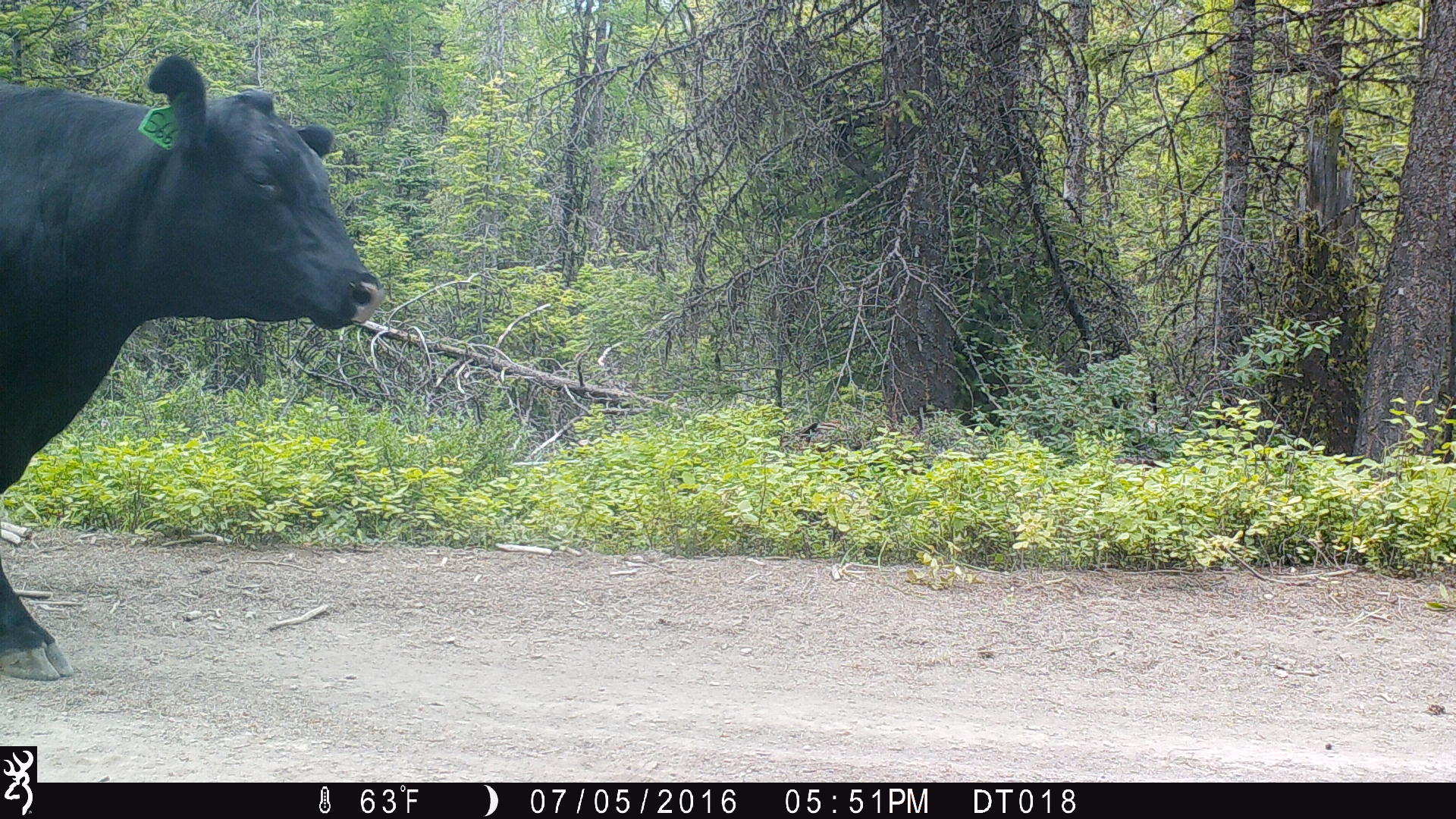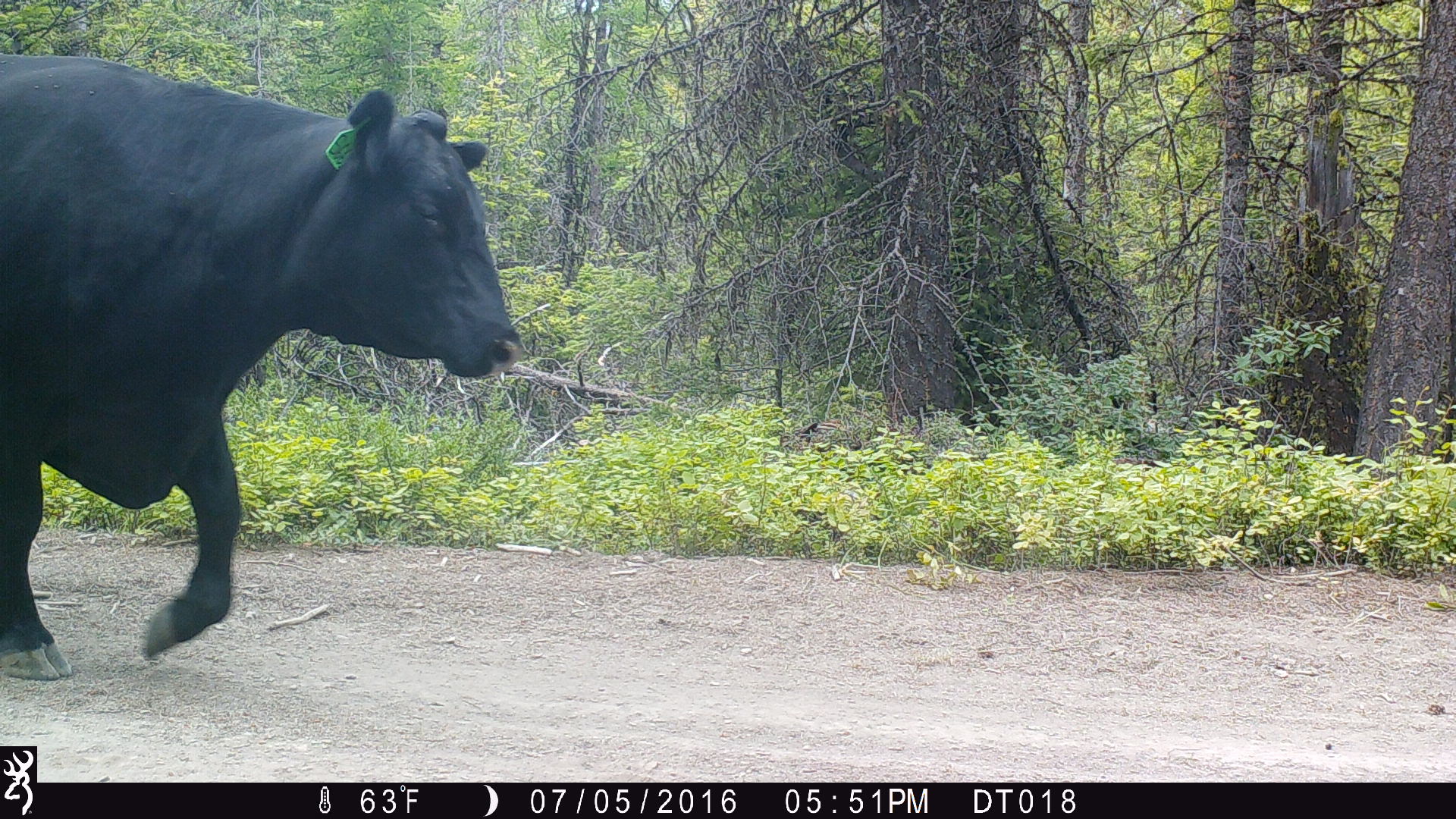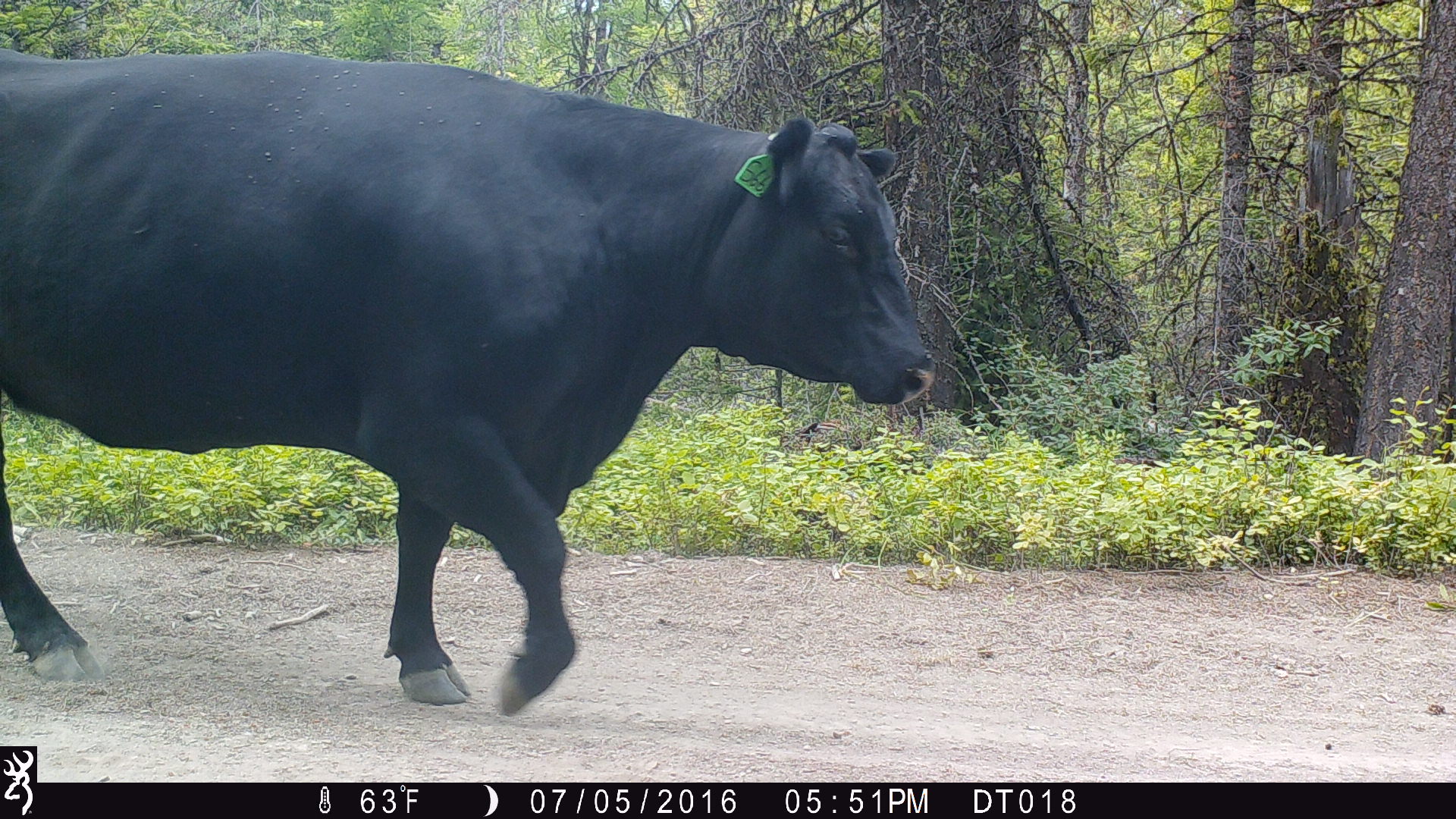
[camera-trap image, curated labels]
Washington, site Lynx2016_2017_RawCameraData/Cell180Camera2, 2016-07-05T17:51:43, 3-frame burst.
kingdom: Animalia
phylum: Chordata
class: Mammalia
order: Artiodactyla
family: Bovidae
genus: Bos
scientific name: Bos taurus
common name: domestic cattle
Domestic cattle (Bos taurus). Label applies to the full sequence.